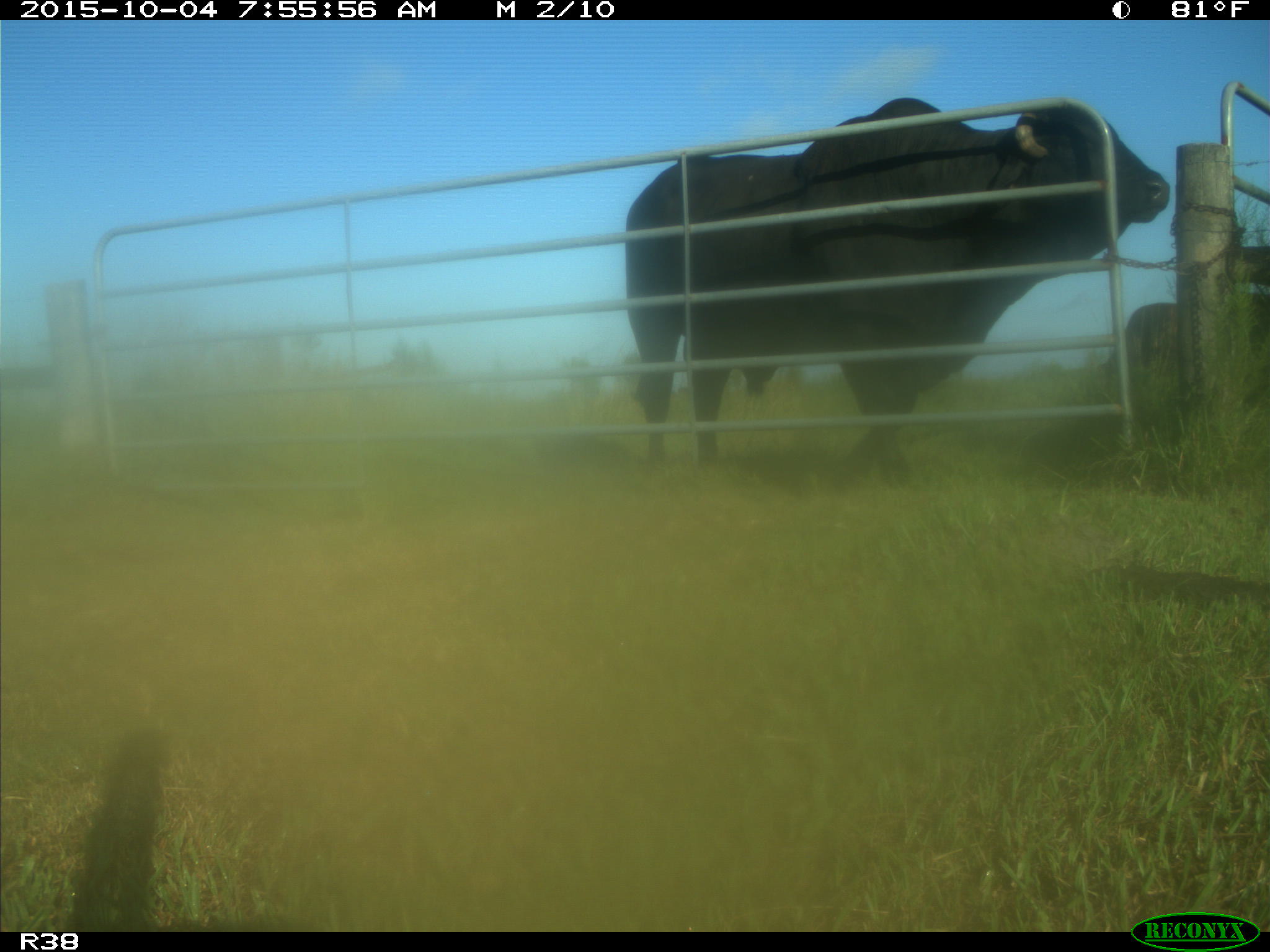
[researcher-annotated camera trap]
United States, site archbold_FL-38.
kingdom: Animalia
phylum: Chordata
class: Mammalia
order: Artiodactyla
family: Bovidae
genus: Bos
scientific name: Bos taurus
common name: domestic cow